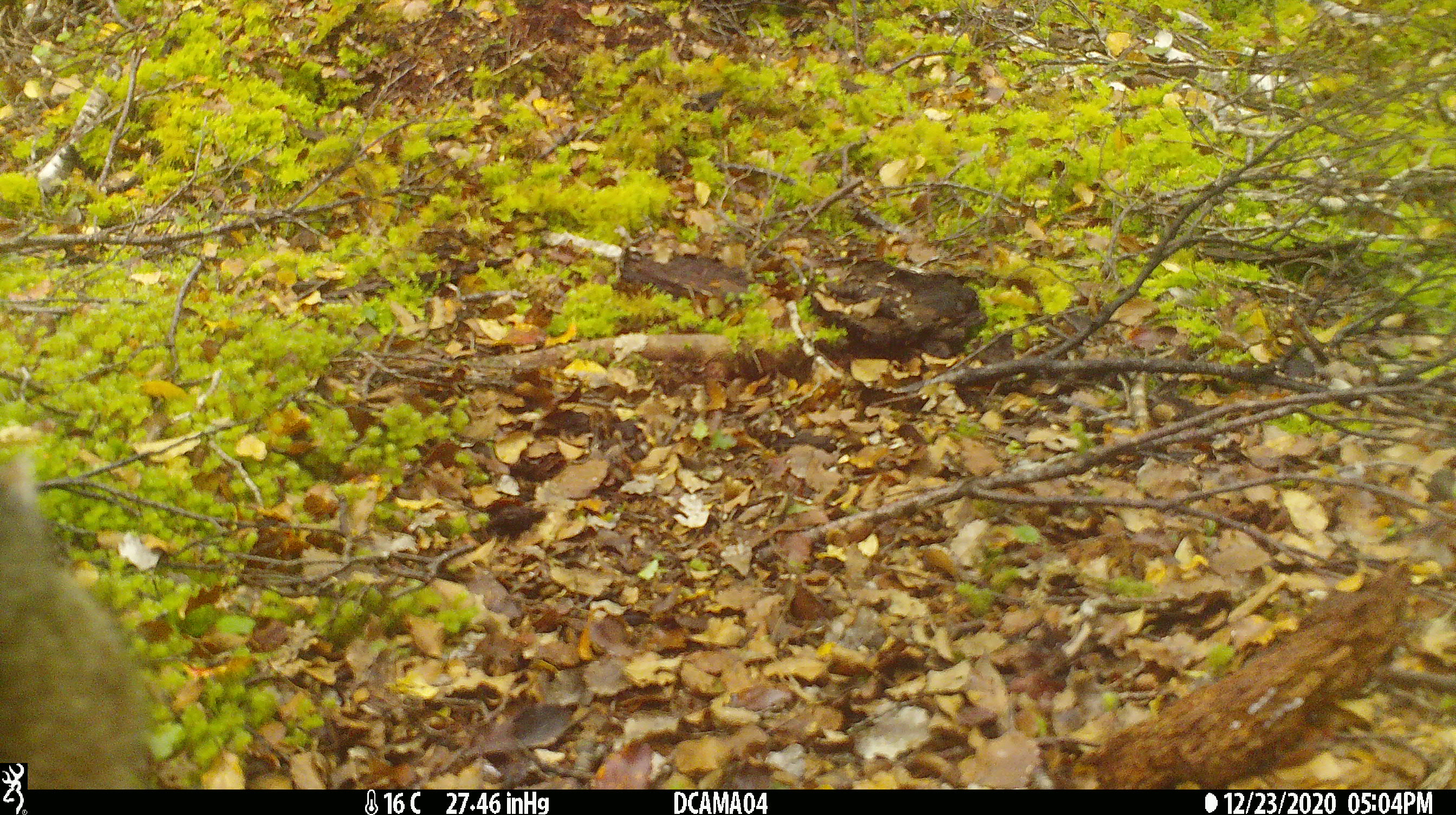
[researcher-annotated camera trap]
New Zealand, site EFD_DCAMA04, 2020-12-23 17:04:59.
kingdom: Animalia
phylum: Chordata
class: Mammalia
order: Carnivora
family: Felidae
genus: Felis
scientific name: Felis catus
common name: domestic cat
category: cat